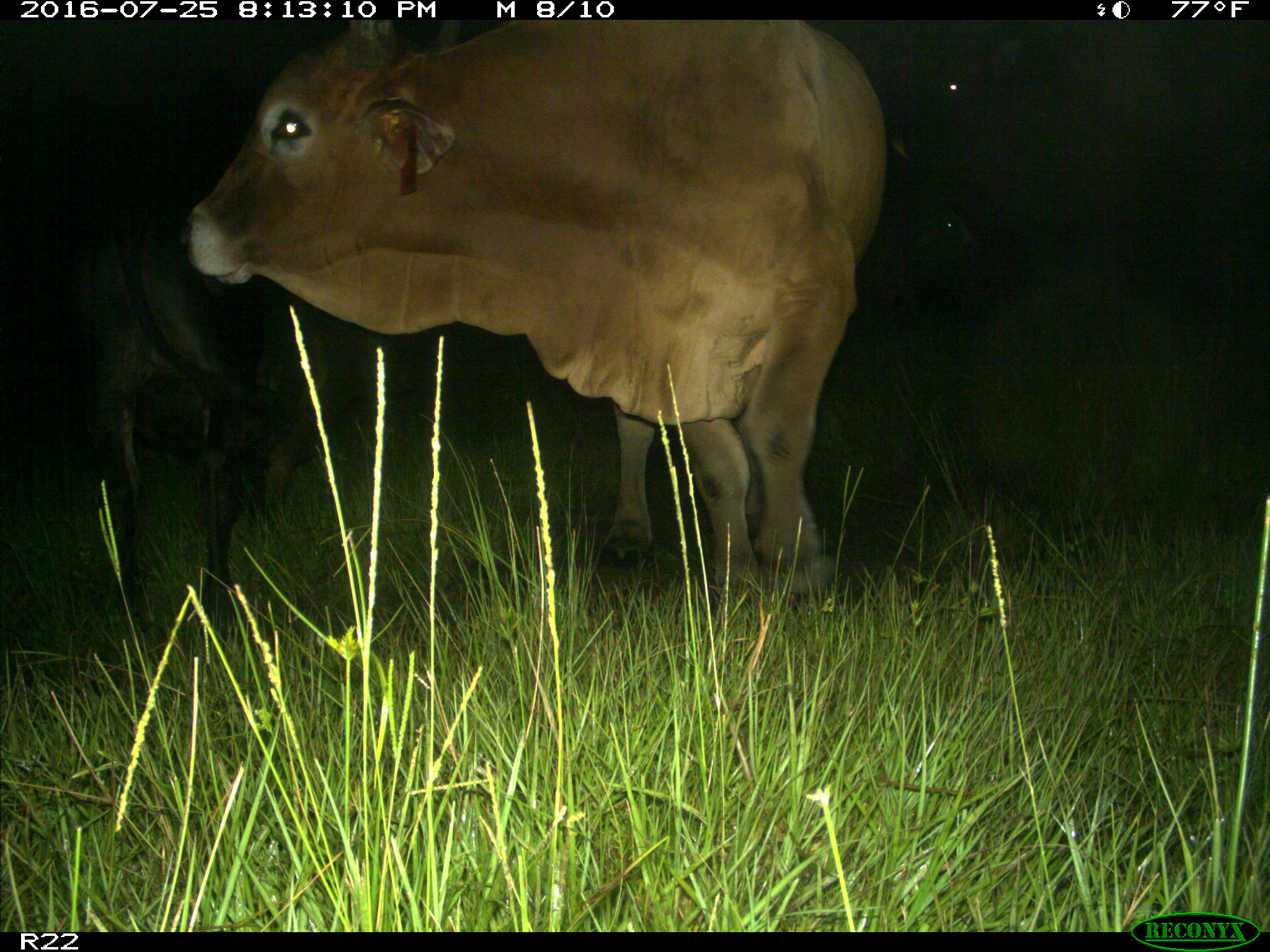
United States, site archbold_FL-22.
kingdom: Animalia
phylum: Chordata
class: Mammalia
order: Artiodactyla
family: Bovidae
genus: Bos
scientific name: Bos taurus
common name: domestic cow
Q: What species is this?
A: Bos taurus (domestic cow).